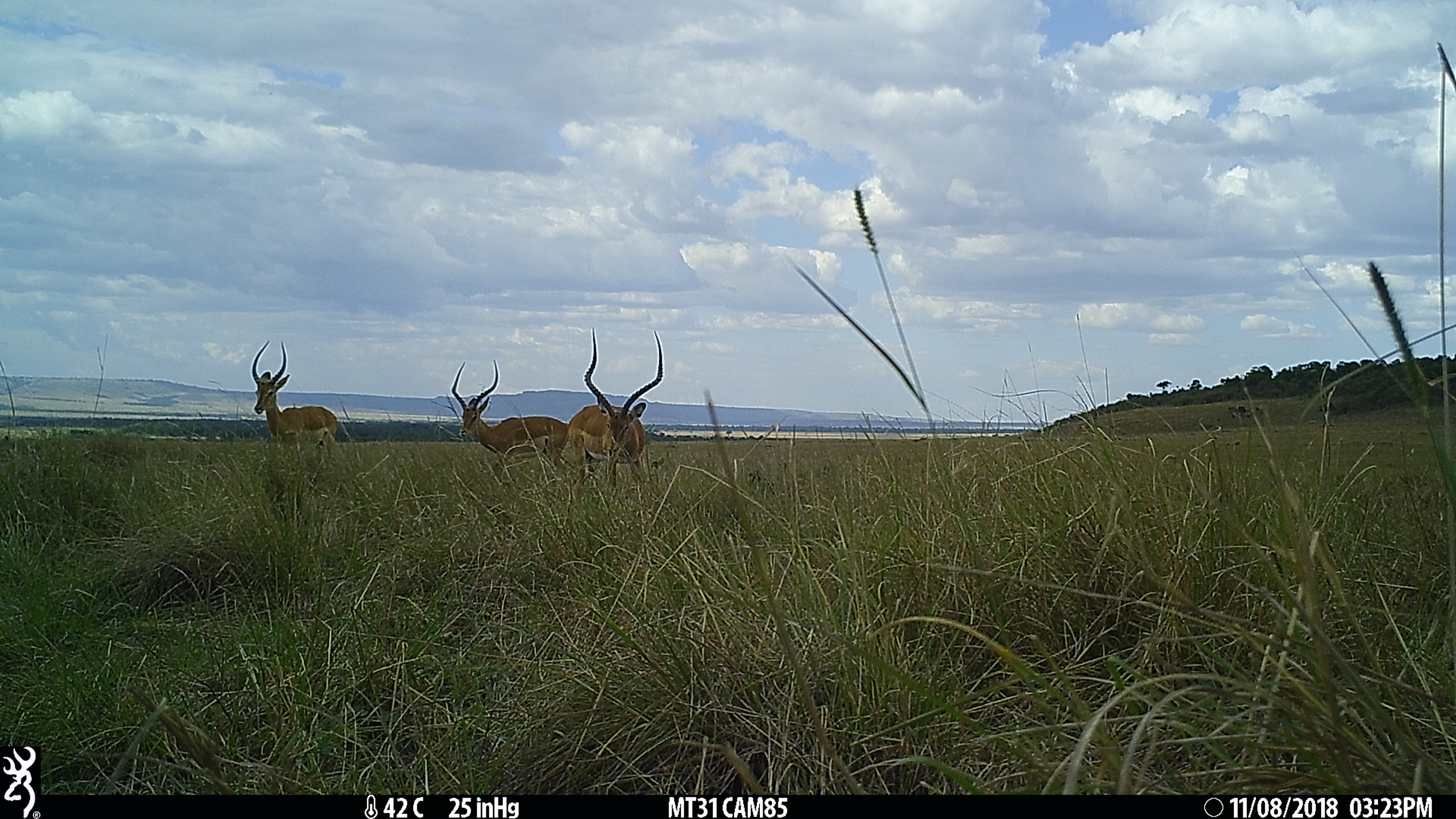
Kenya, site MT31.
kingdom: Animalia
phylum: Chordata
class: Mammalia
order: Artiodactyla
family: Bovidae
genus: Aepyceros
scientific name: Aepyceros melampus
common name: impala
Impala (Aepyceros melampus).